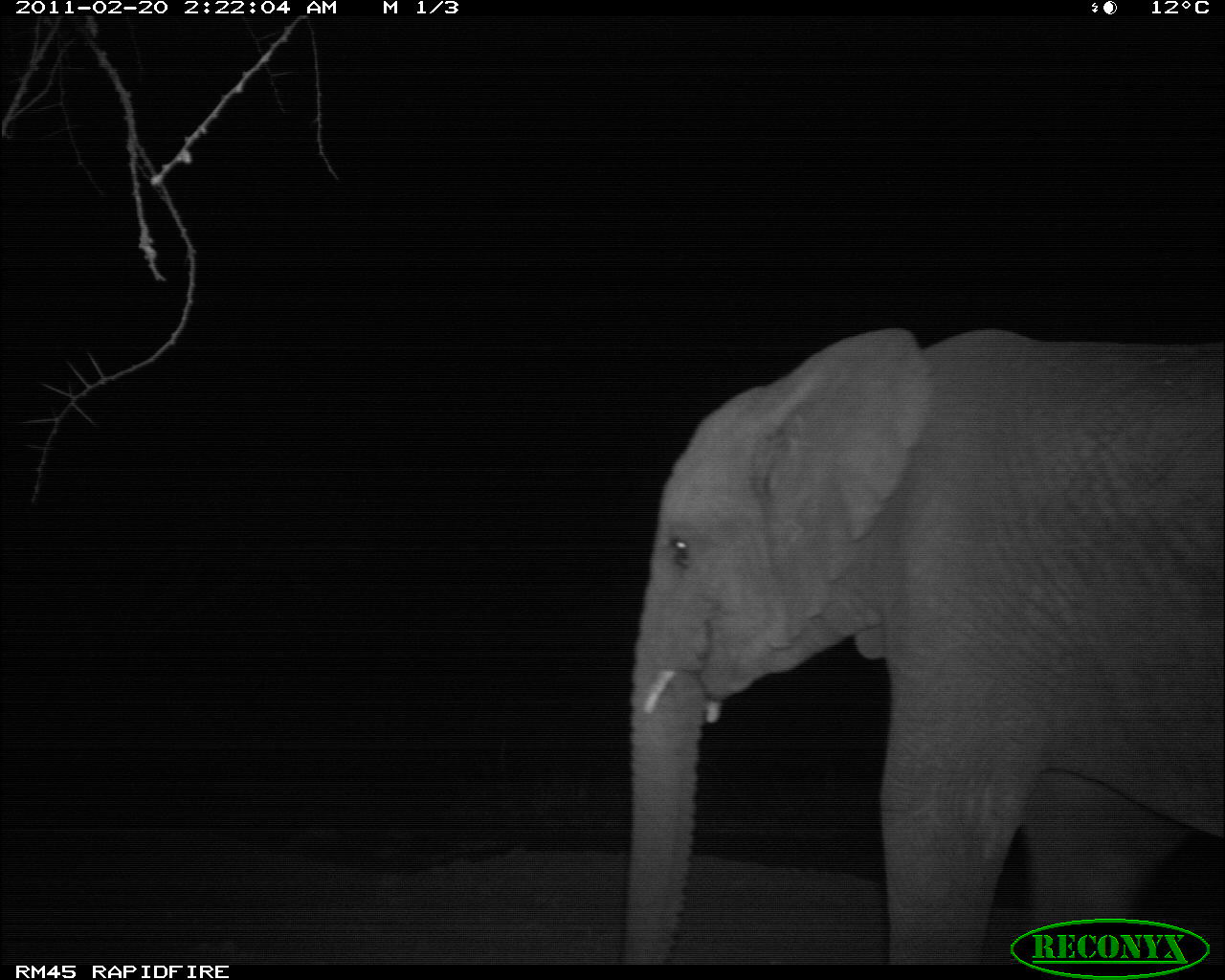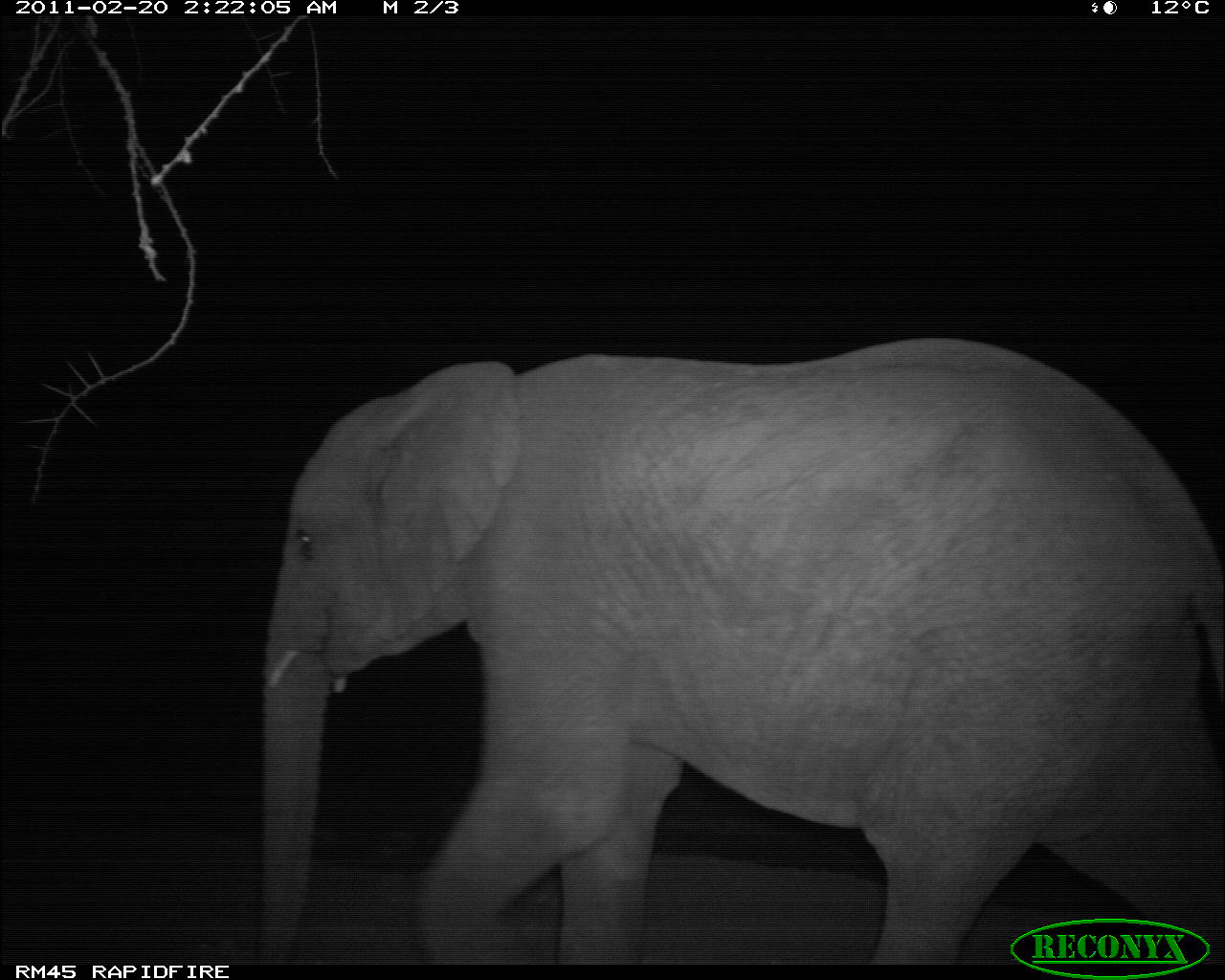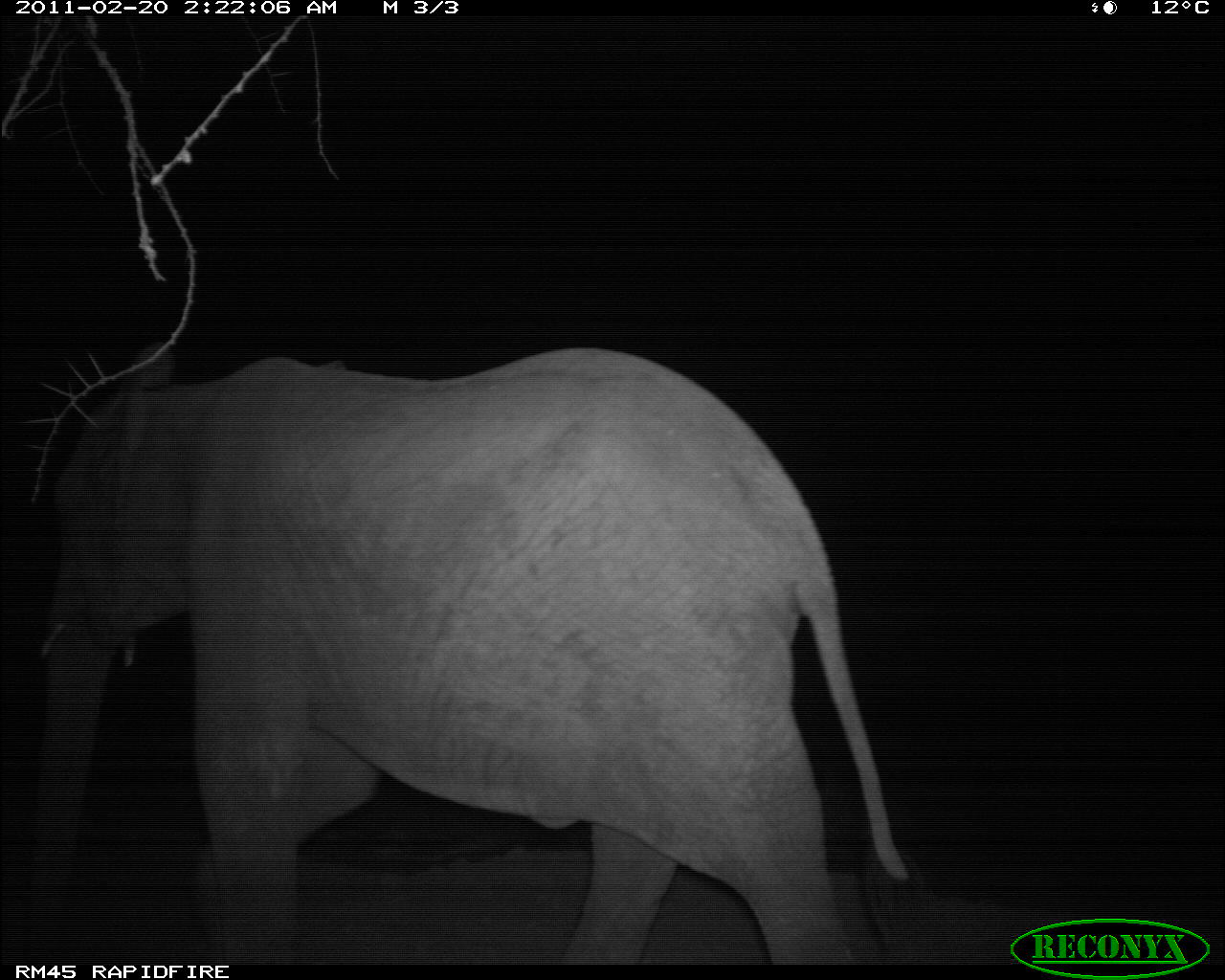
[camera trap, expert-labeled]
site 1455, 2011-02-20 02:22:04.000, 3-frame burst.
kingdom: Animalia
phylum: Chordata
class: Mammalia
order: Proboscidea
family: Elephantidae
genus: Loxodonta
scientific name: Loxodonta africana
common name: african bush elephant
Loxodonta africana (african bush elephant), count 1.